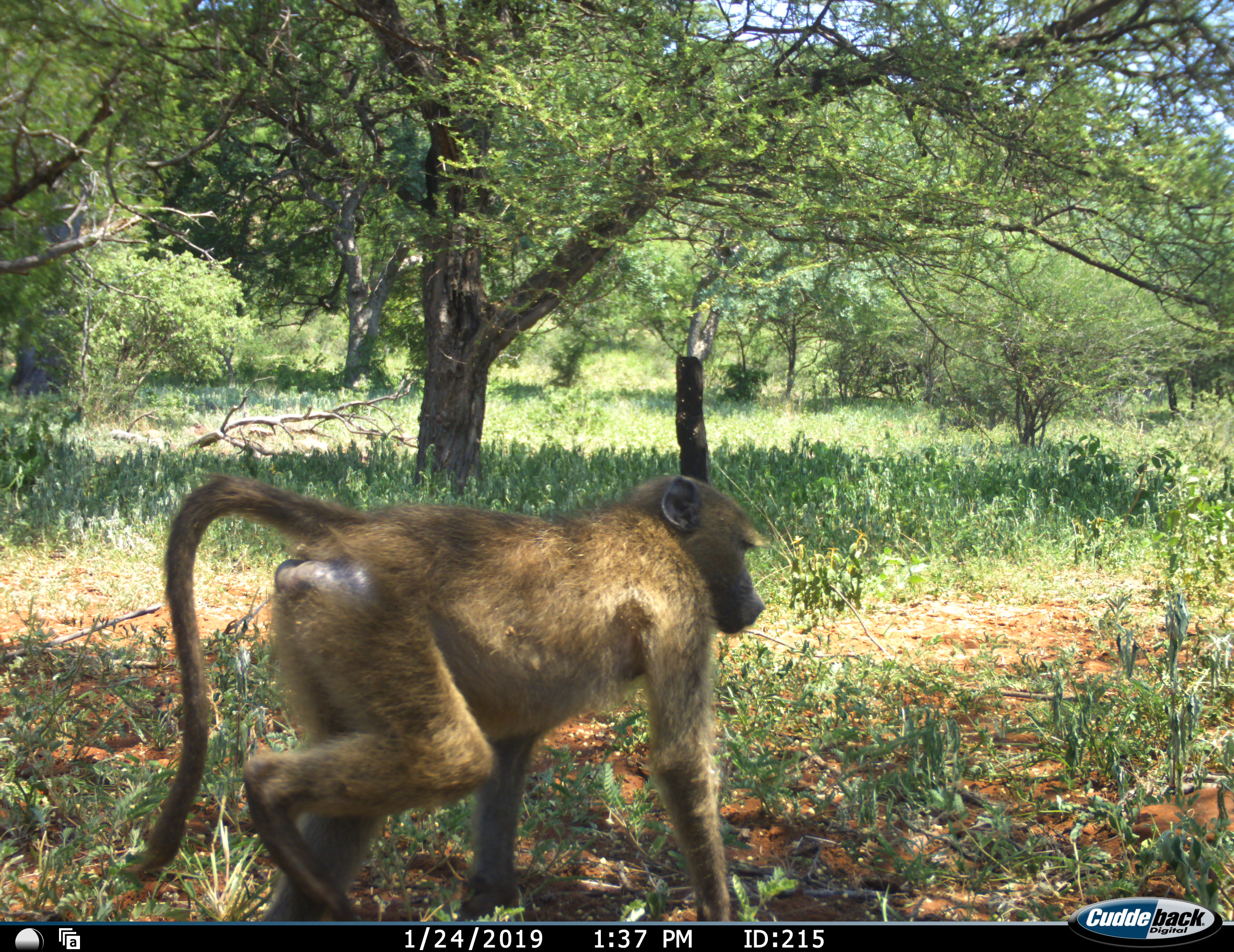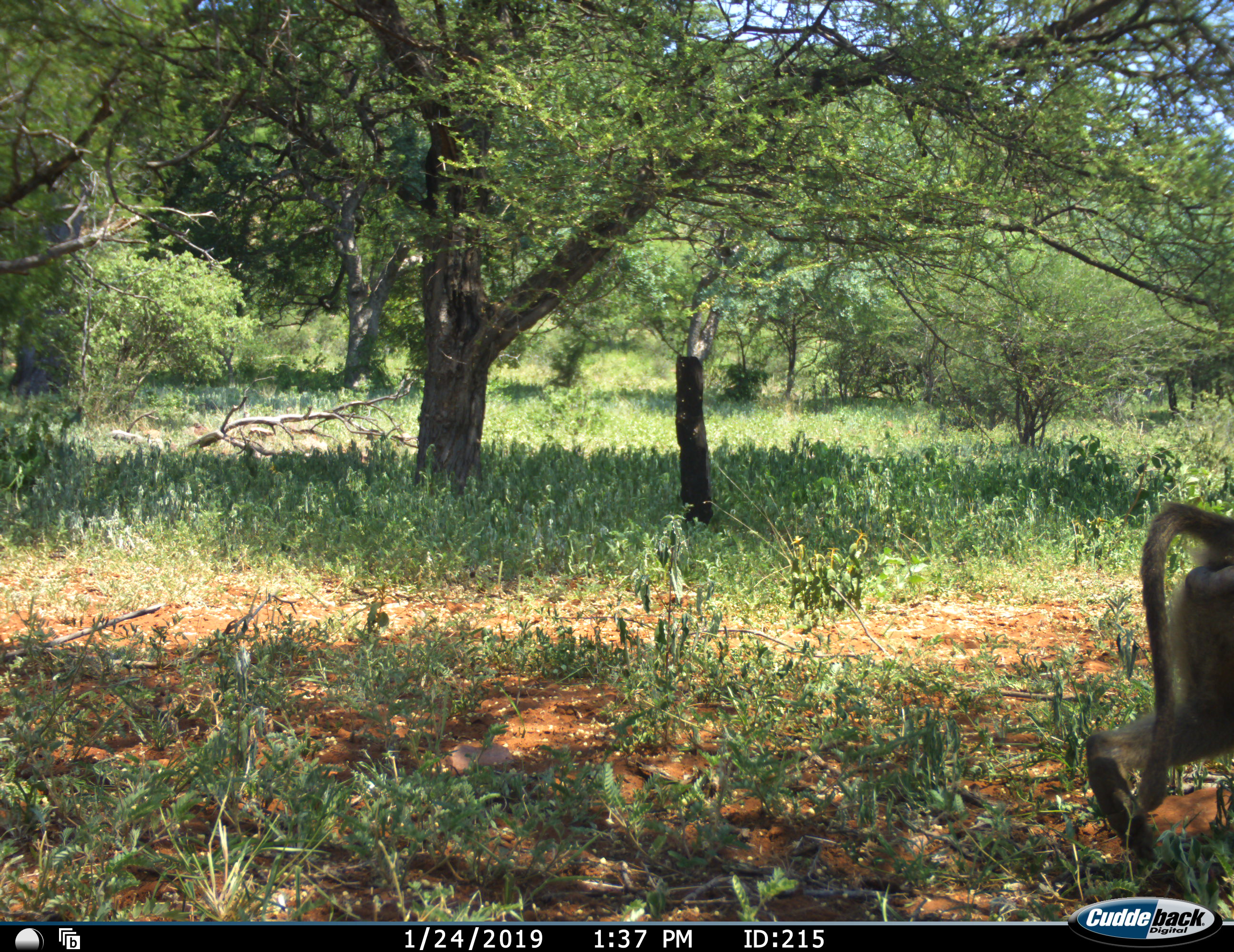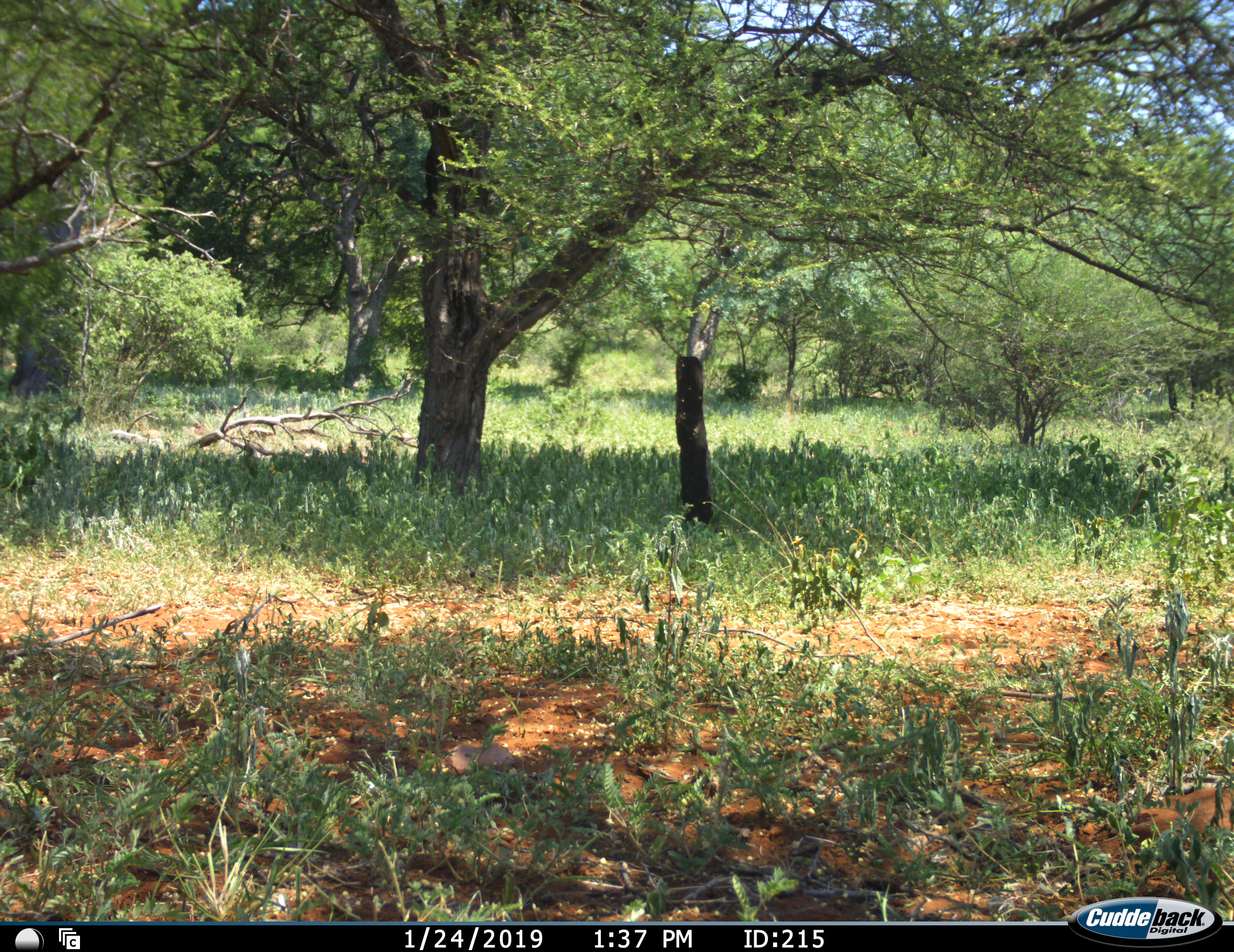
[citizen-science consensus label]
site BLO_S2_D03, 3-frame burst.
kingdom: Animalia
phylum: Chordata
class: Mammalia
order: Primates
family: Cercopithecidae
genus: Papio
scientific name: Papio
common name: baboon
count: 1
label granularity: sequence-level